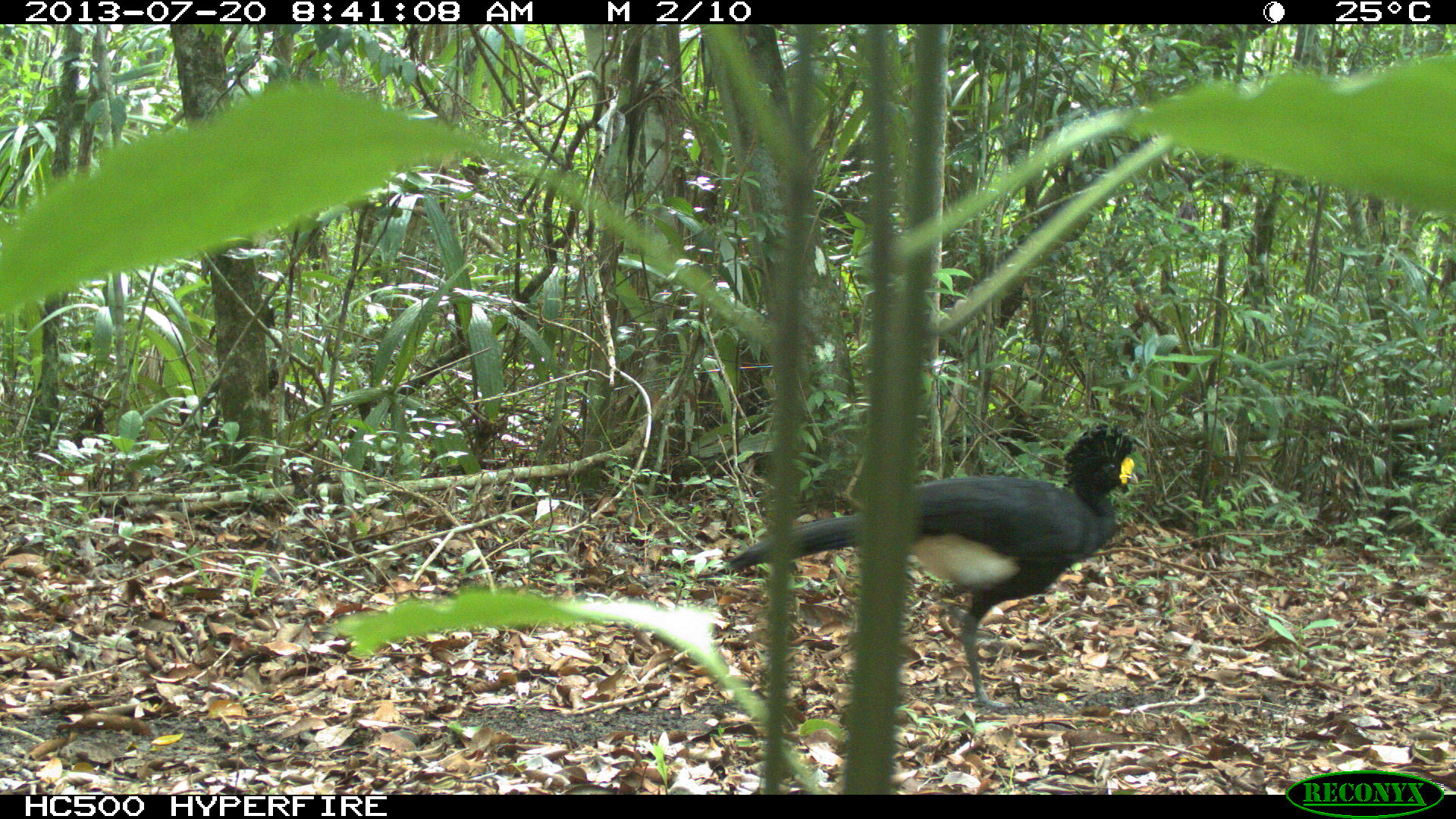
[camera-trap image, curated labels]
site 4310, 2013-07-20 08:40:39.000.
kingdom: Animalia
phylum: Chordata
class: Aves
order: Galliformes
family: Cracidae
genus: Crax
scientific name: Crax rubra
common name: great curassow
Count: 1.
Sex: male.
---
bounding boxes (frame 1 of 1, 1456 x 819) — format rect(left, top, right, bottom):
crax rubra: rect(726, 421, 1140, 708)